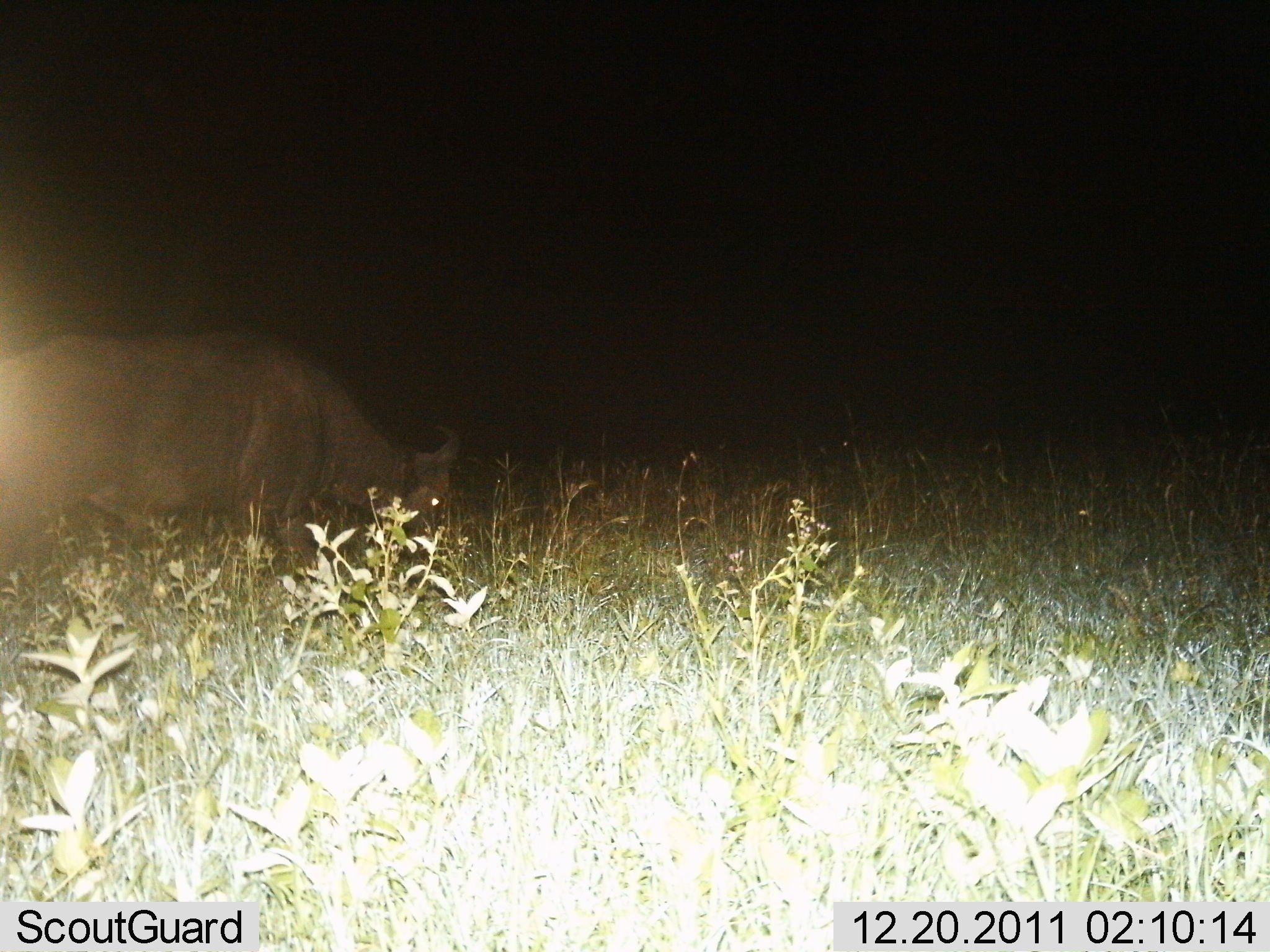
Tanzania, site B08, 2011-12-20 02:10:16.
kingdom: Animalia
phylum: Chordata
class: Mammalia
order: Artiodactyla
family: Bovidae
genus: Syncerus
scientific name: Syncerus caffer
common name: cape buffalo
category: buffalo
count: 1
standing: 33%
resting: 0%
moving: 33%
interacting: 0%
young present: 0%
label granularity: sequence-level